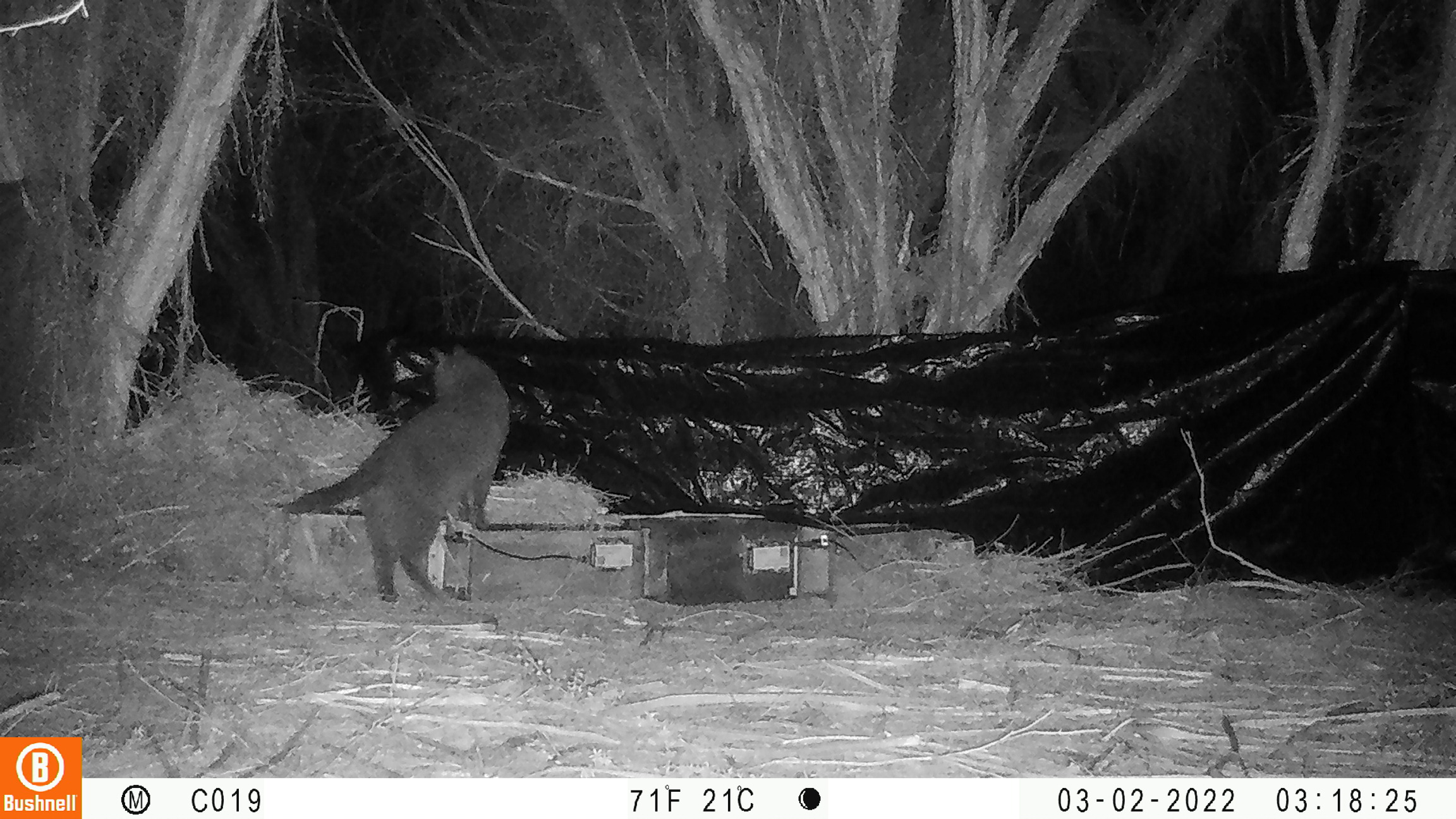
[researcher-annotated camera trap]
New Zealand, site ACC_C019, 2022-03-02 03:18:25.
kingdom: Animalia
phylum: Chordata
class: Mammalia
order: Carnivora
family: Felidae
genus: Felis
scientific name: Felis catus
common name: domestic cat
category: cat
Cat (domestic cat) (Felis catus).